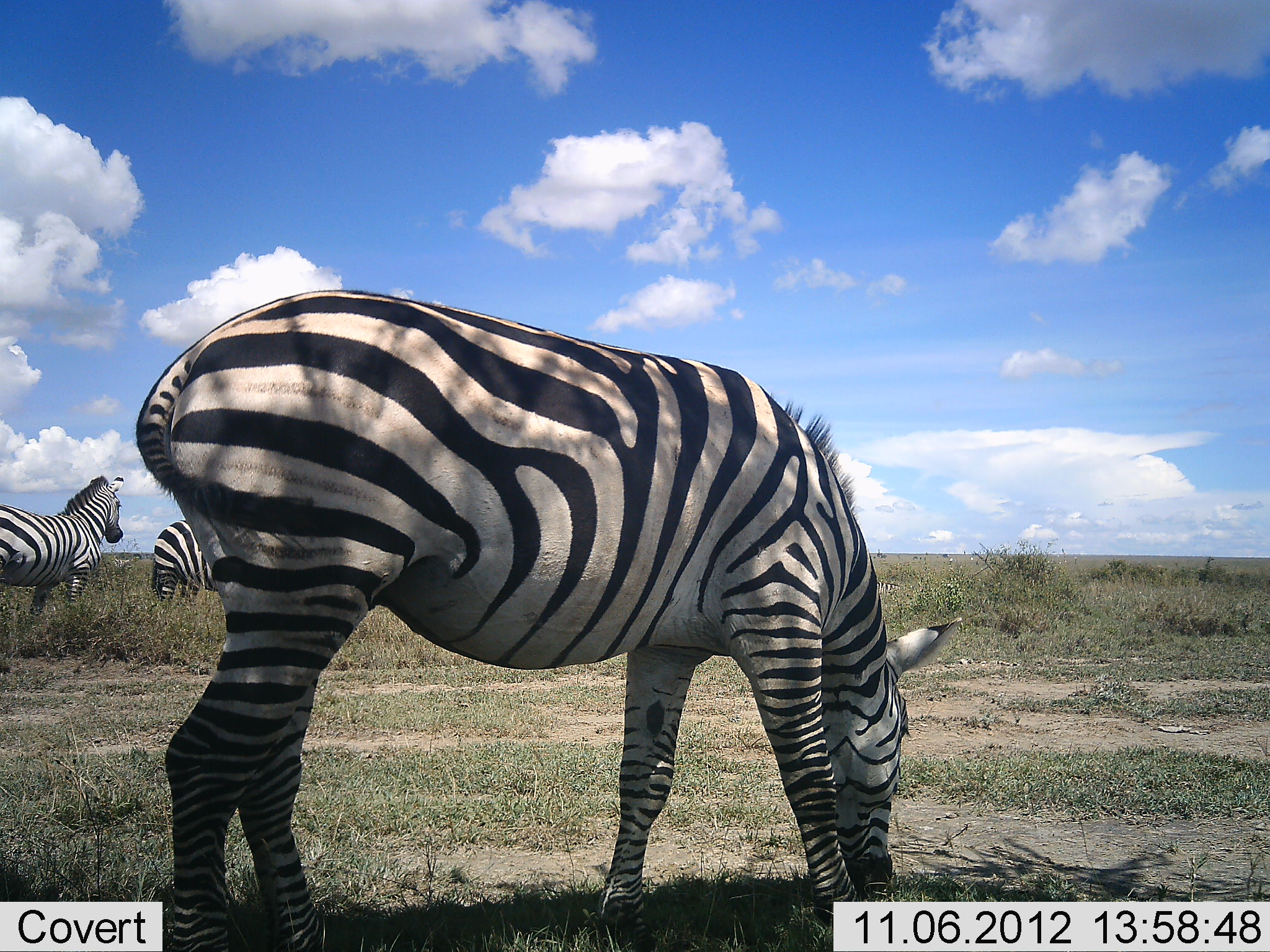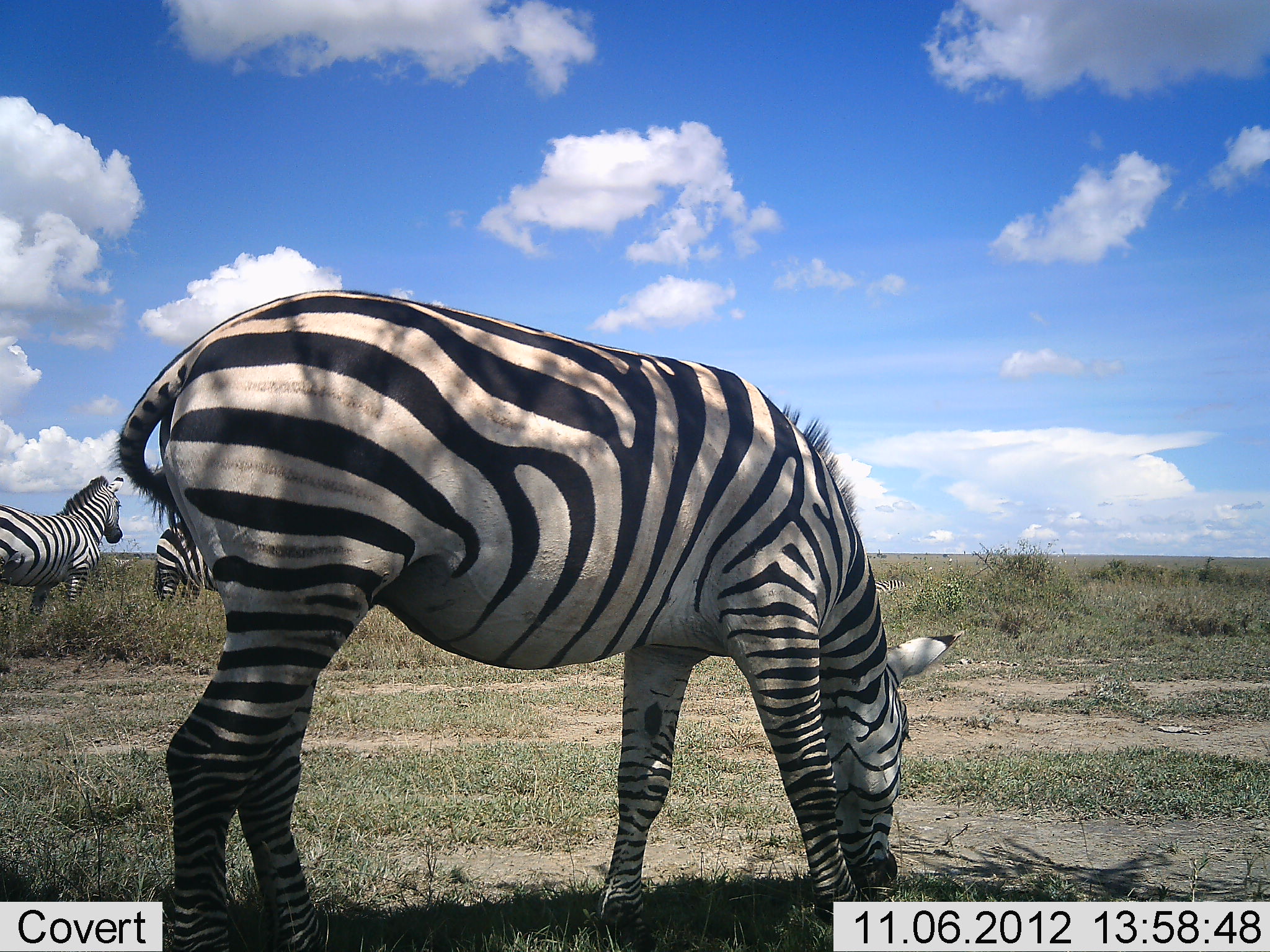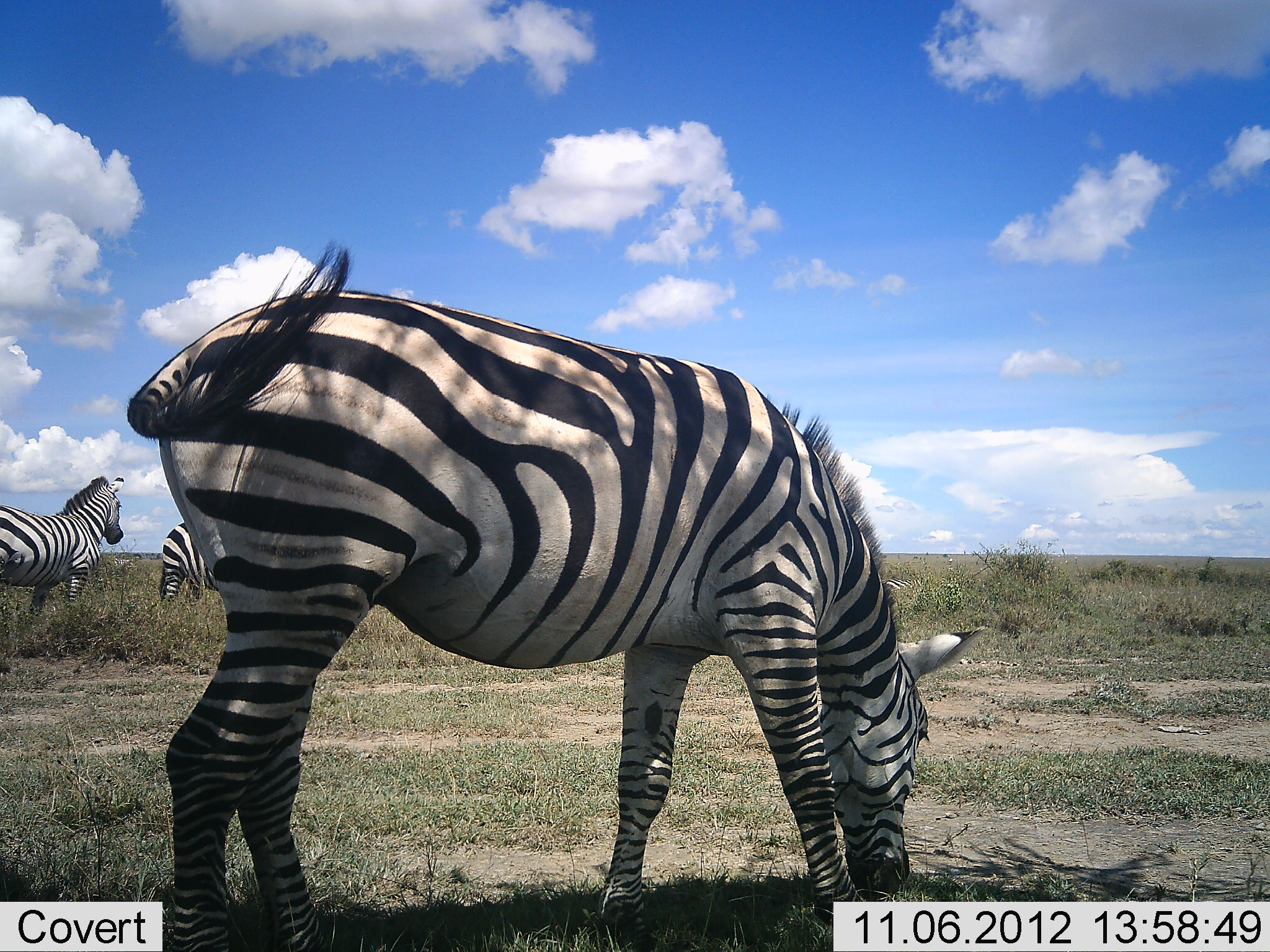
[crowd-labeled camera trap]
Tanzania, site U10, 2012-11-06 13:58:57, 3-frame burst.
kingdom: Animalia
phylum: Chordata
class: Mammalia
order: Perissodactyla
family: Equidae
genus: Equus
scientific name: Equus quagga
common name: plains zebra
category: zebra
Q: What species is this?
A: Zebra (plains zebra) (Equus quagga).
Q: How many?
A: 3.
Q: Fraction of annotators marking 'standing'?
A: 90%.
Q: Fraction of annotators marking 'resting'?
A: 10%.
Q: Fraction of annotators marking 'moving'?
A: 10%.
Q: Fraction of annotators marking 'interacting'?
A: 0%.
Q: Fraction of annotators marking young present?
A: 0%.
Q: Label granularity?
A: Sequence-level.